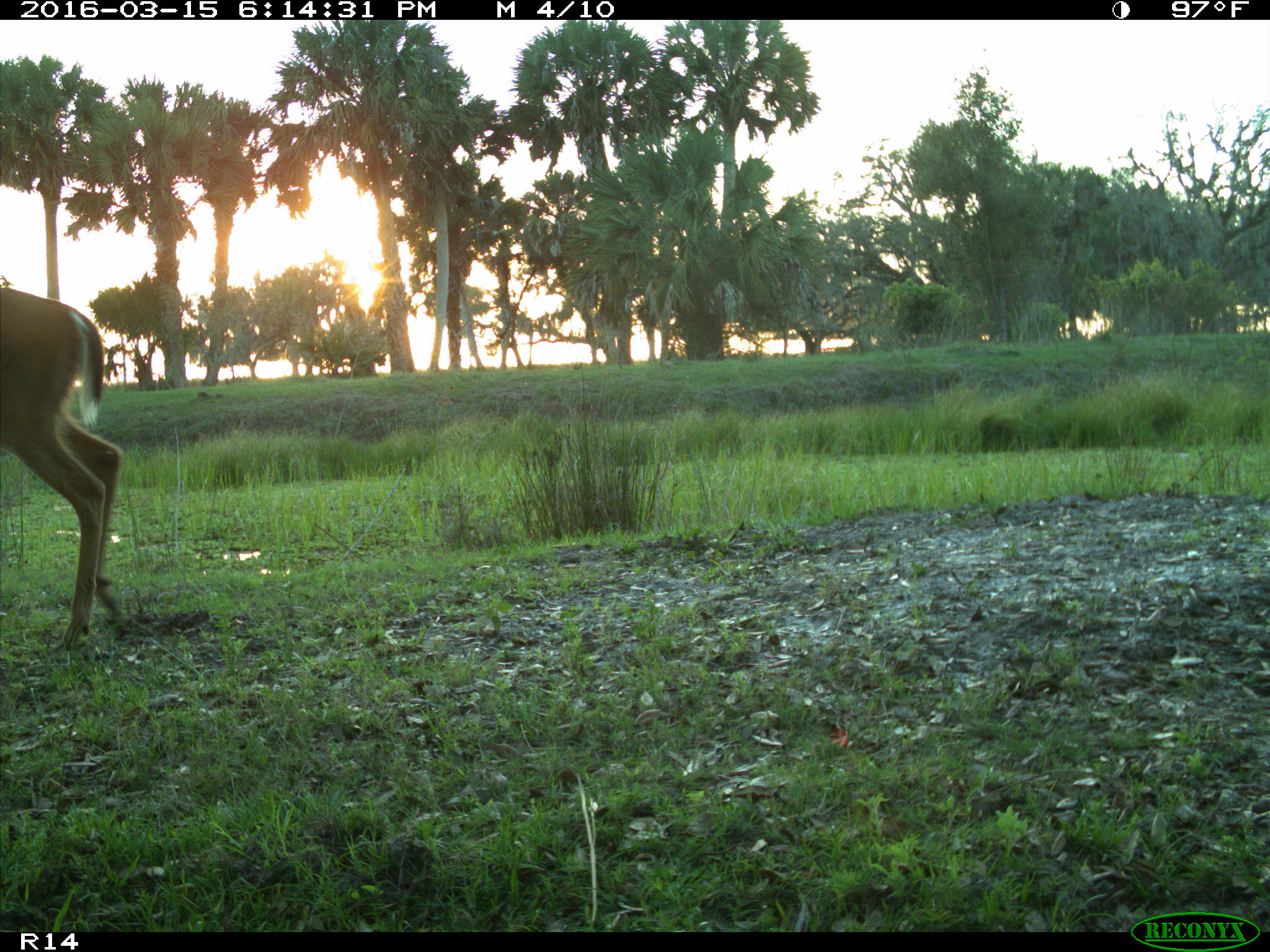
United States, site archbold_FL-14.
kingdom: Animalia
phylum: Chordata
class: Mammalia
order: Artiodactyla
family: Cervidae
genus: Odocoileus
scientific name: Odocoileus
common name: deer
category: unidentified deer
Unidentified deer (deer) (Odocoileus).